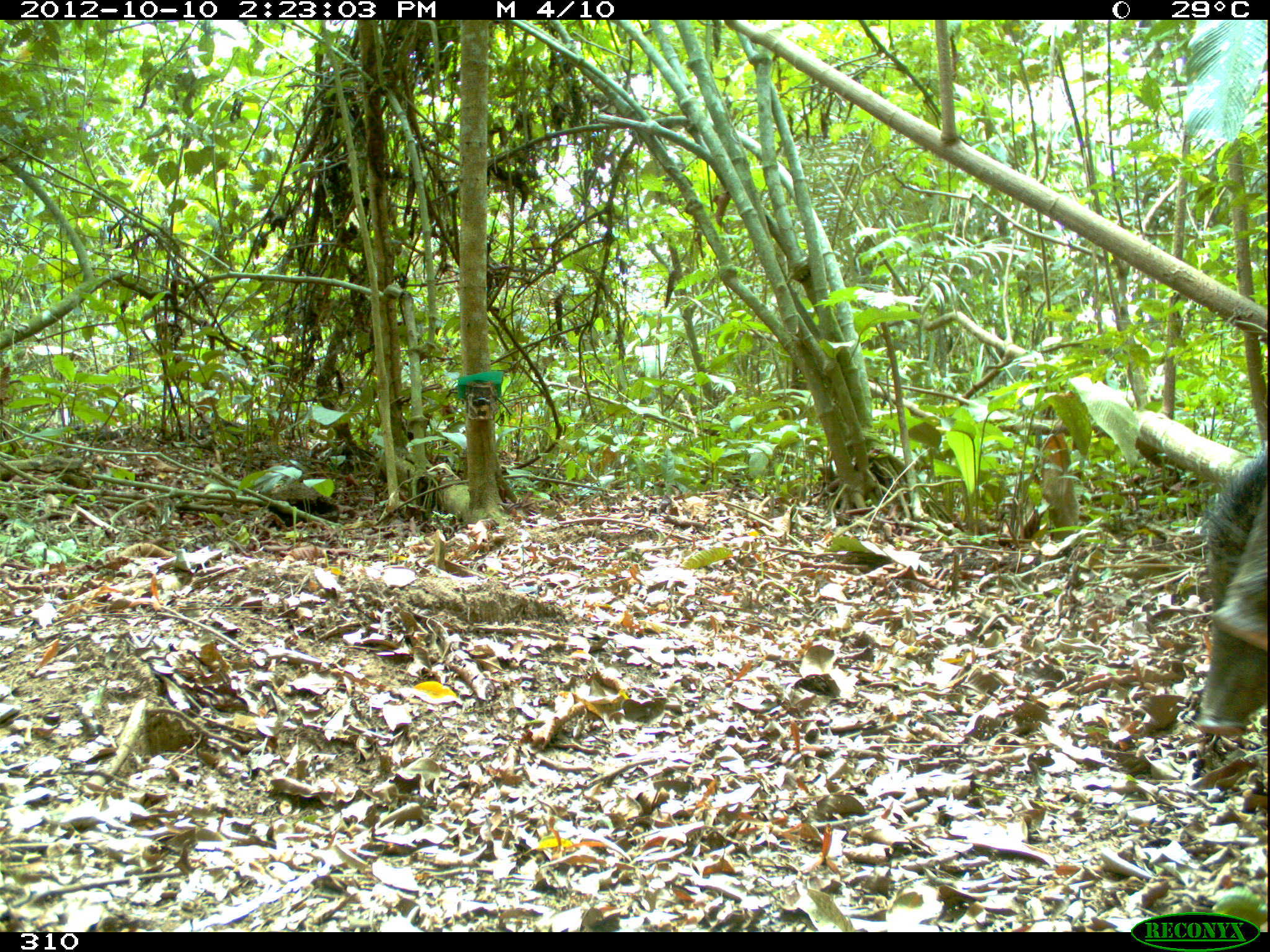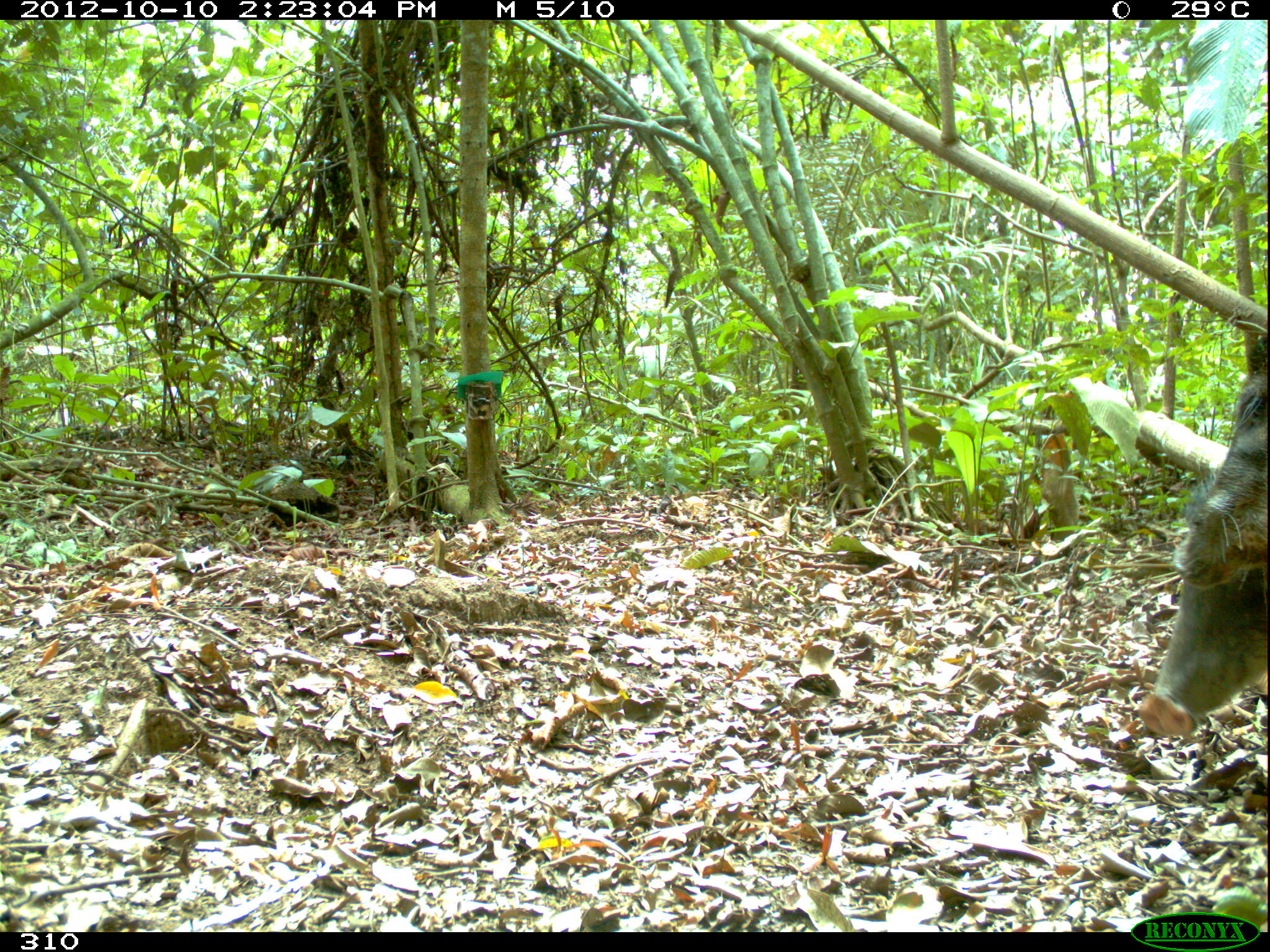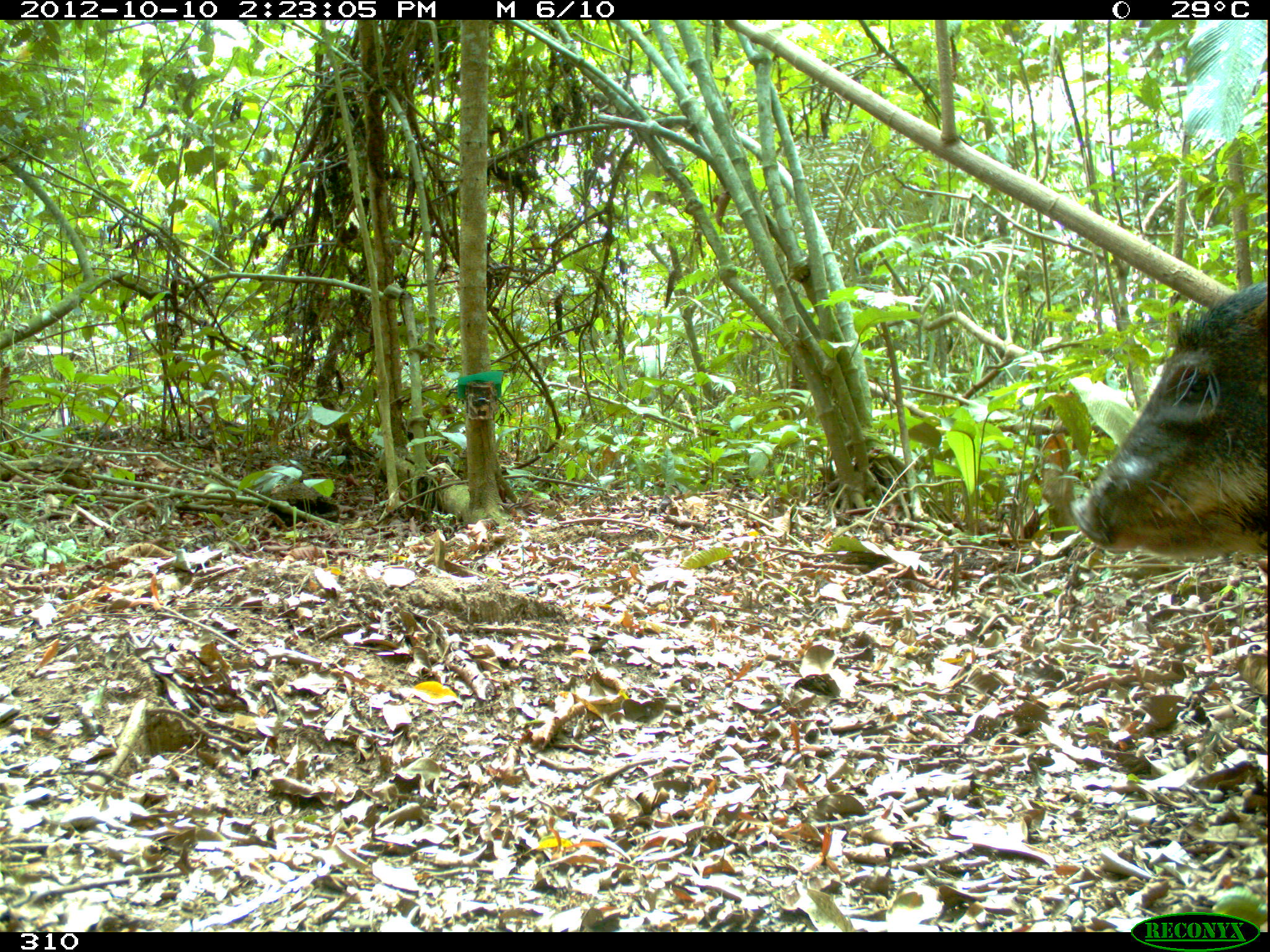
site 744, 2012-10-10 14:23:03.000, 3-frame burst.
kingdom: Animalia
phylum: Chordata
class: Mammalia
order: Artiodactyla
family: Tayassuidae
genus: Tayassu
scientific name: Tayassu pecari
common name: white-lipped peccary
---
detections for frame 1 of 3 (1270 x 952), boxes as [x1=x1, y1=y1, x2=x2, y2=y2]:
tayassu pecari: [x1=1192, y1=450, x2=1268, y2=736]; [x1=1211, y1=479, x2=1270, y2=653]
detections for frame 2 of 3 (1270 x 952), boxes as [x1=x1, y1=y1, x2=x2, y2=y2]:
tayassu pecari: [x1=1137, y1=476, x2=1268, y2=735]; [x1=1175, y1=335, x2=1270, y2=588]